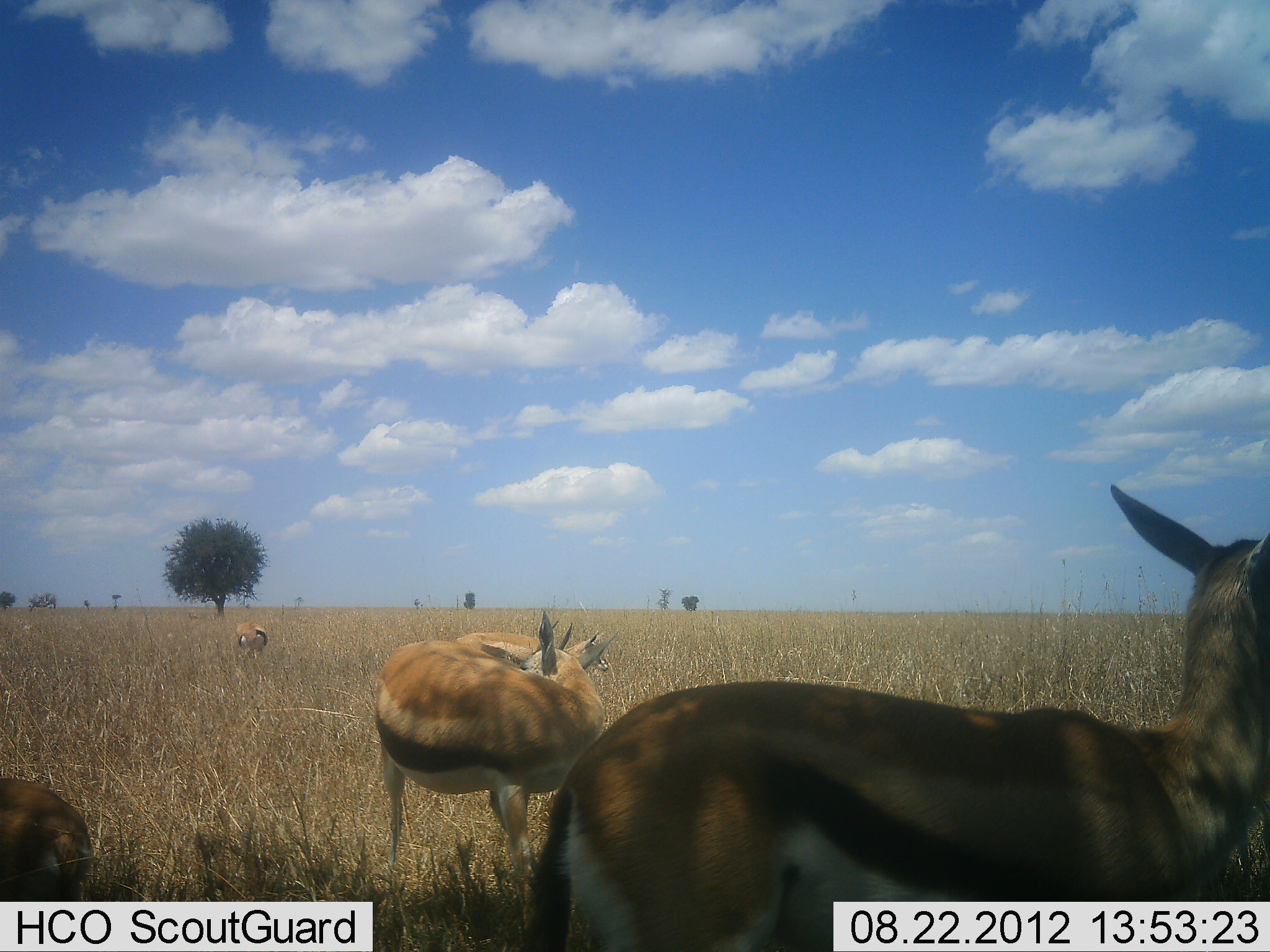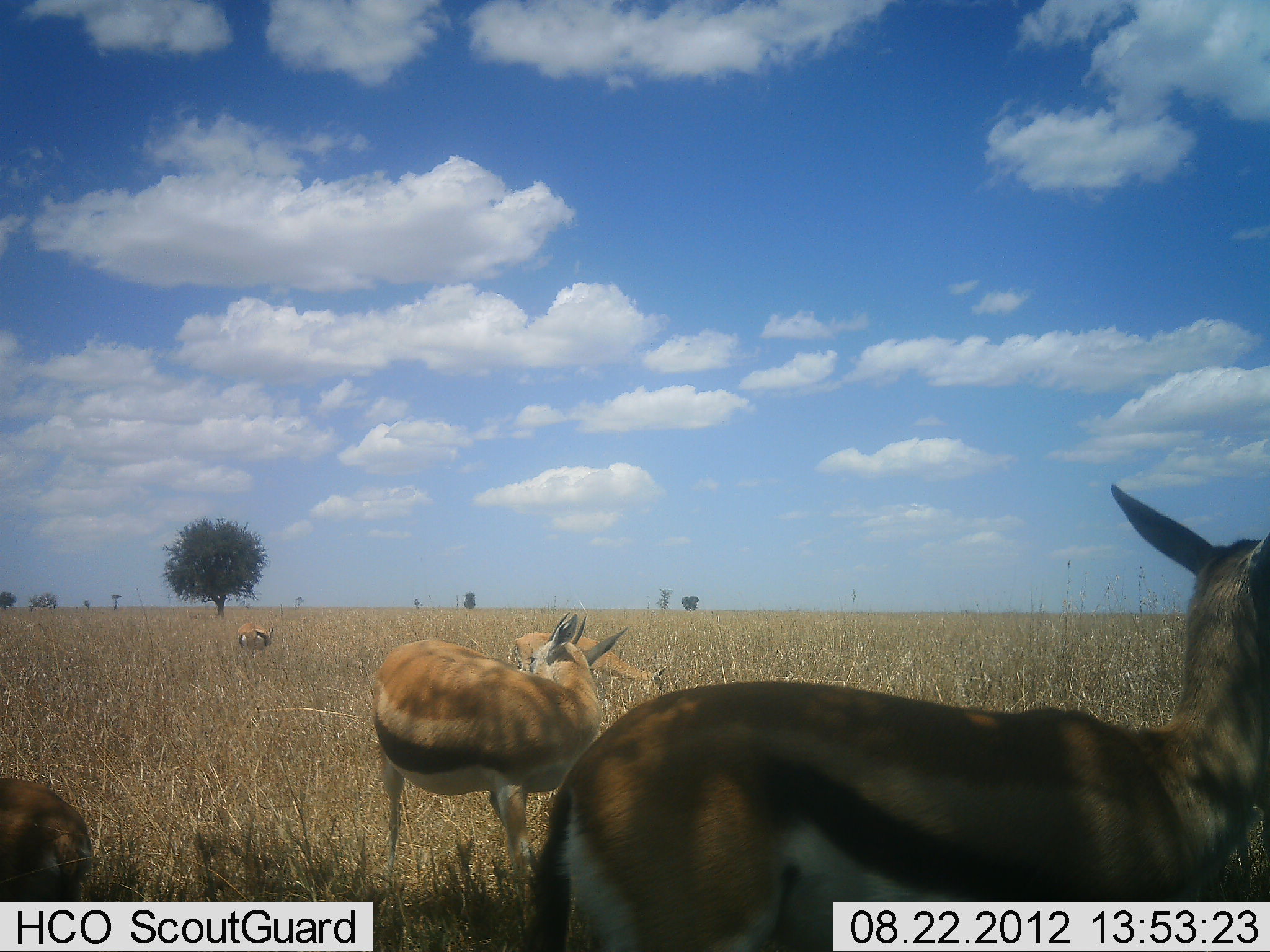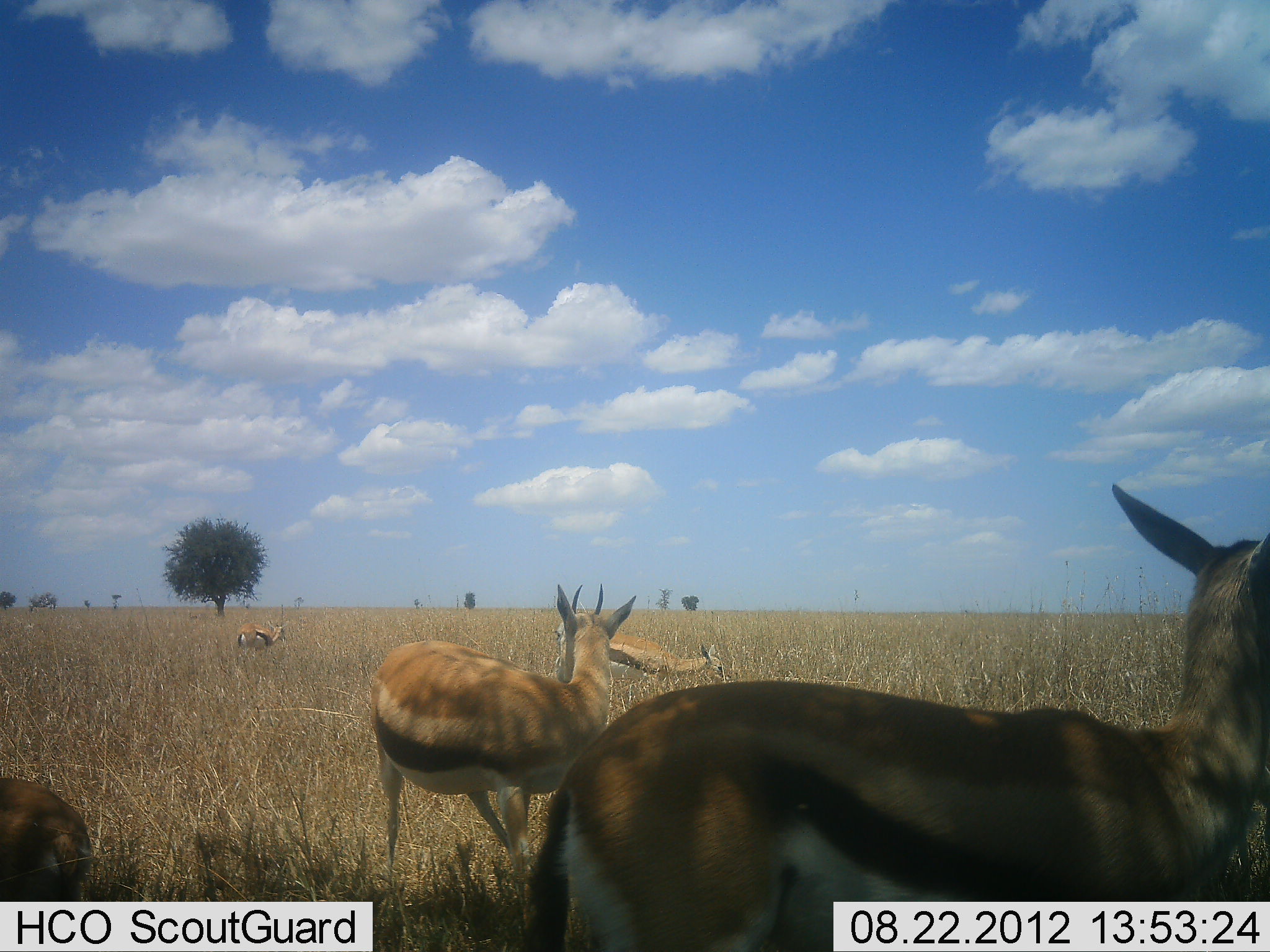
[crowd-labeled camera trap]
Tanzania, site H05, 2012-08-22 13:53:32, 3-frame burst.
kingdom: Animalia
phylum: Chordata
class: Mammalia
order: Artiodactyla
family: Bovidae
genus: Eudorcas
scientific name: Eudorcas thomsonii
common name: thomson's gazelle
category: gazellethomsons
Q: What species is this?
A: Gazellethomsons (thomson's gazelle) (Eudorcas thomsonii).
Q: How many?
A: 5.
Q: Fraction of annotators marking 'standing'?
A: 90%.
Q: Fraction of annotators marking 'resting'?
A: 20%.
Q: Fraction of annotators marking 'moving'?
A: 40%.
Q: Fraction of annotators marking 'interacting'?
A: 0%.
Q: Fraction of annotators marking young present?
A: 0%.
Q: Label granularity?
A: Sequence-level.